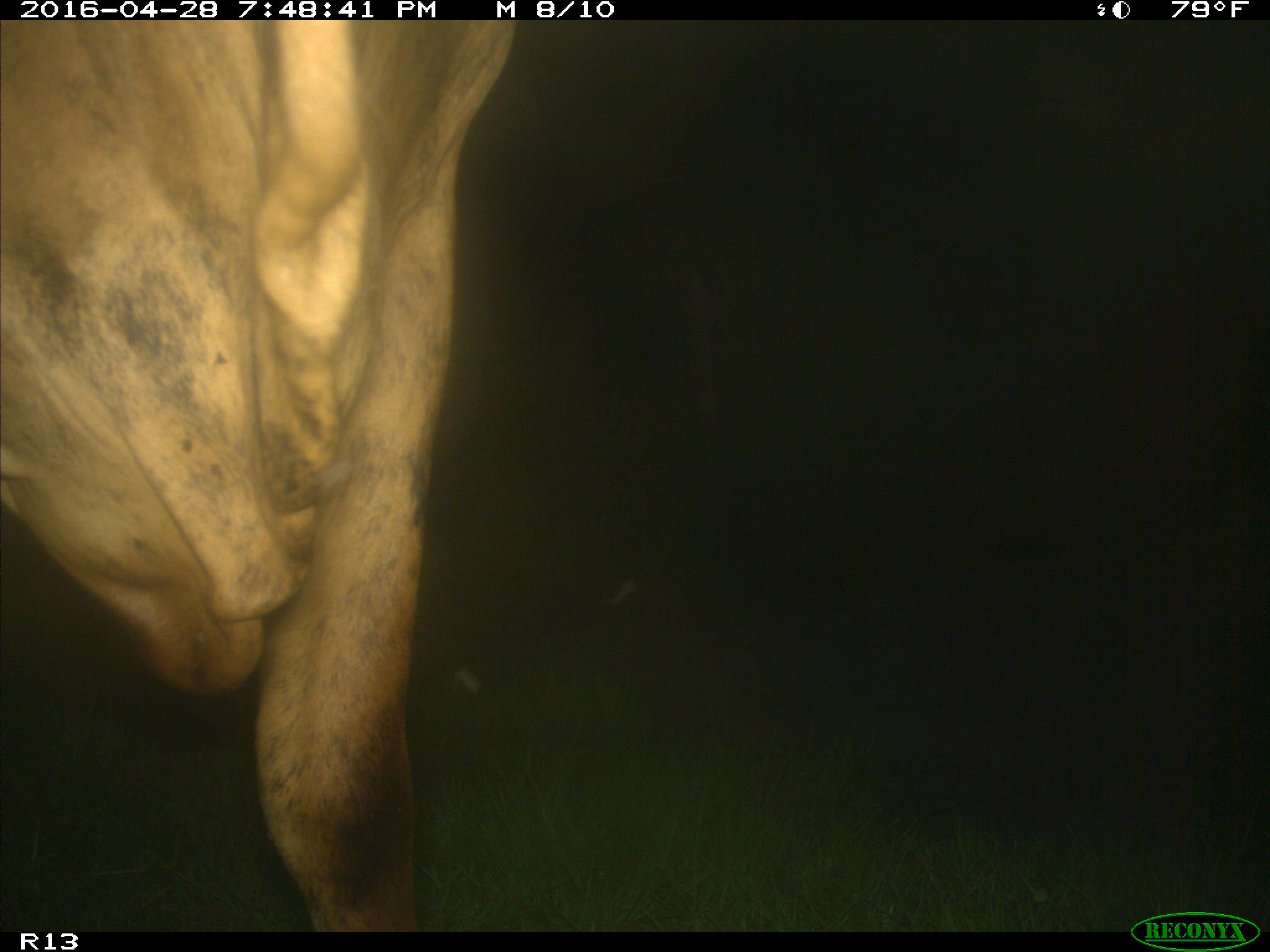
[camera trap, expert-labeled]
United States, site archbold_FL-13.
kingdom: Animalia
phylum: Chordata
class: Mammalia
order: Artiodactyla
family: Bovidae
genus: Bos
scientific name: Bos taurus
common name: domestic cow